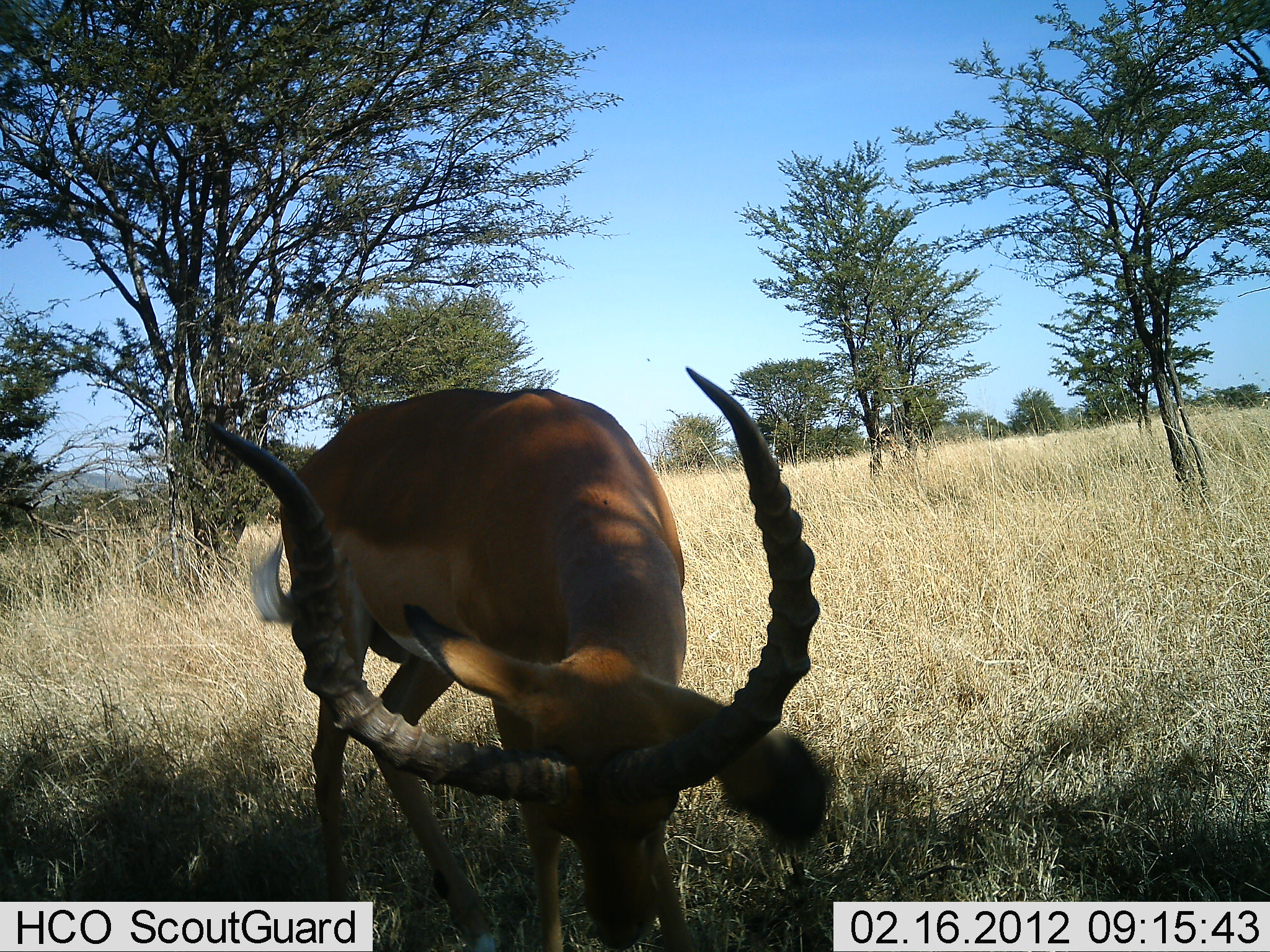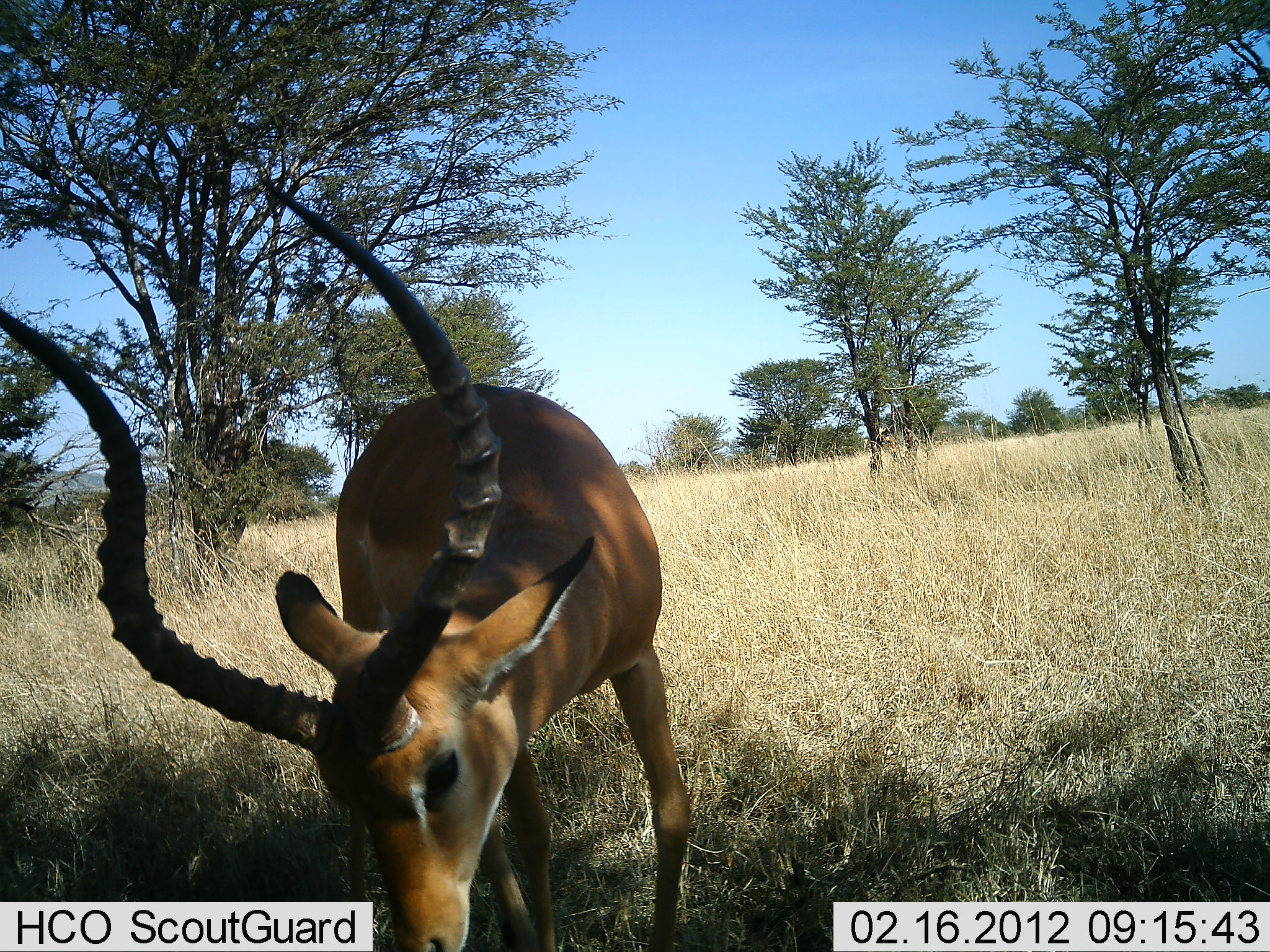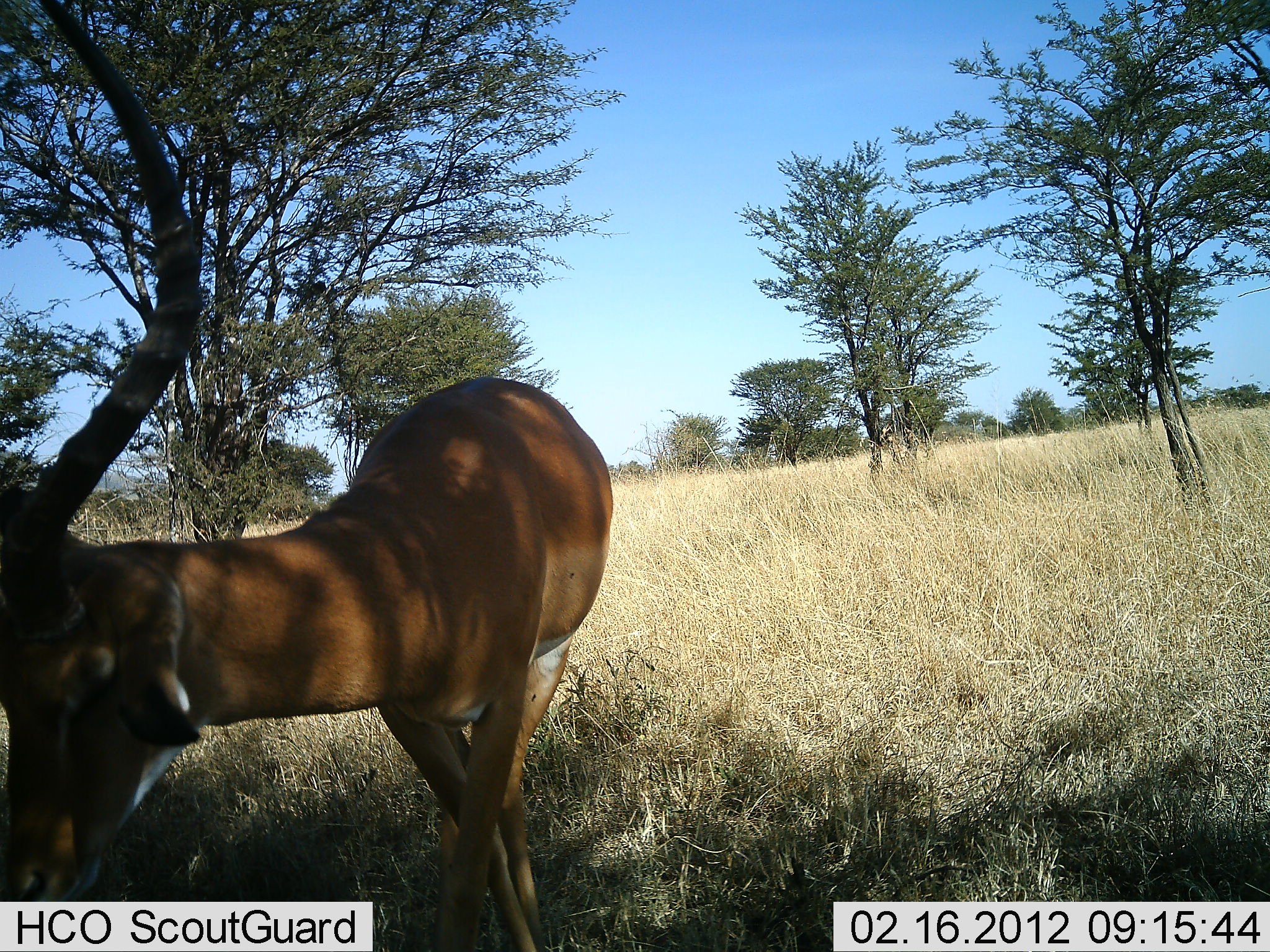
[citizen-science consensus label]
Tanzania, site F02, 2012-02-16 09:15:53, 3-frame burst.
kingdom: Animalia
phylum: Chordata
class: Mammalia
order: Artiodactyla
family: Bovidae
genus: Aepyceros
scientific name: Aepyceros melampus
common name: impala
Impala (Aepyceros melampus), count 1. Behavior (volunteer vote fractions): standing 20%, resting 0%, moving 13%, interacting 0%. Young present (vote fraction): 0%. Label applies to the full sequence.